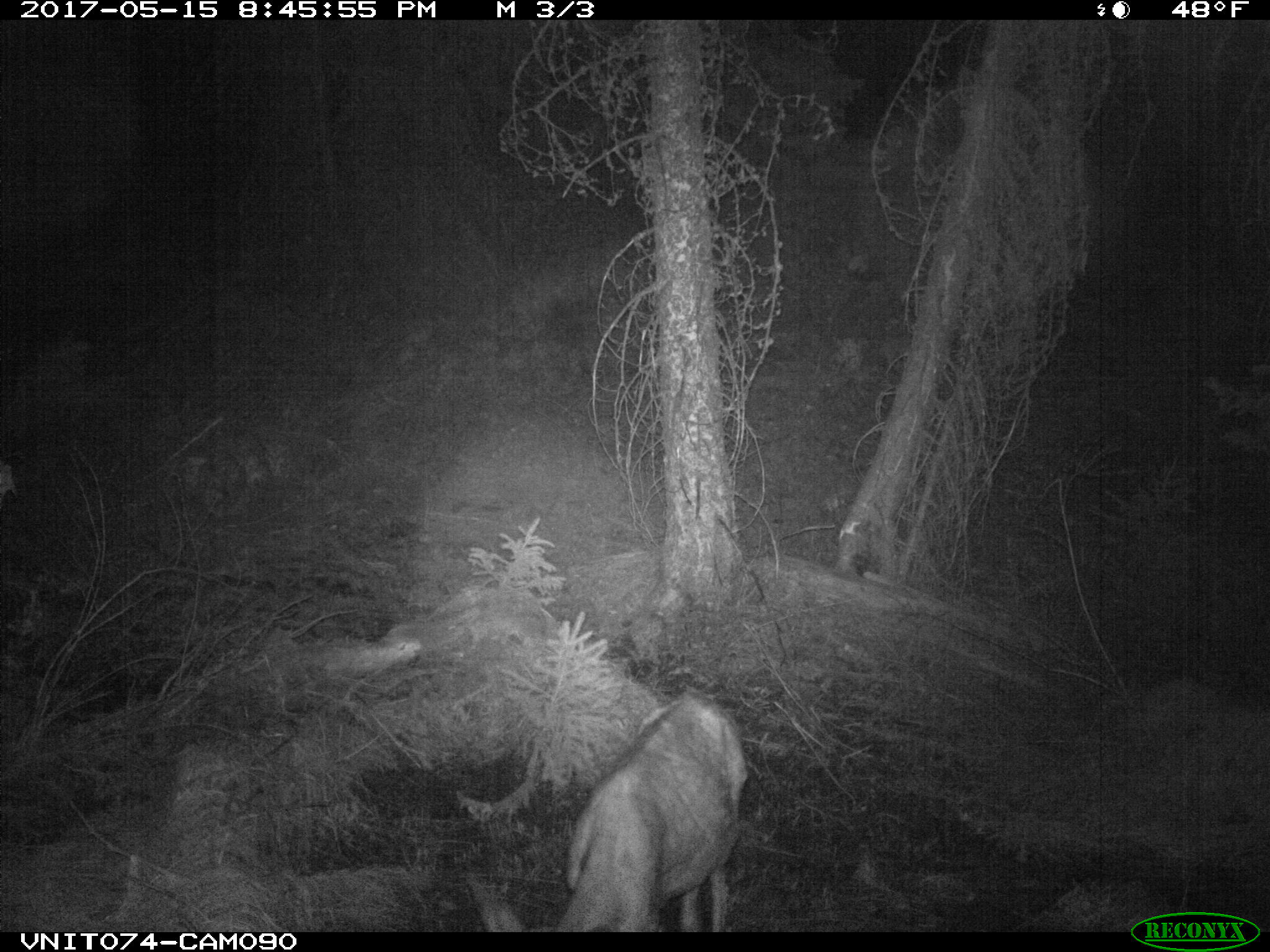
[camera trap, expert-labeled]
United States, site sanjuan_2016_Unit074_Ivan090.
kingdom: Animalia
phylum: Chordata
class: Mammalia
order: Artiodactyla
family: Cervidae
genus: Odocoileus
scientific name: Odocoileus hemionus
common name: mule deer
Odocoileus hemionus (mule deer).